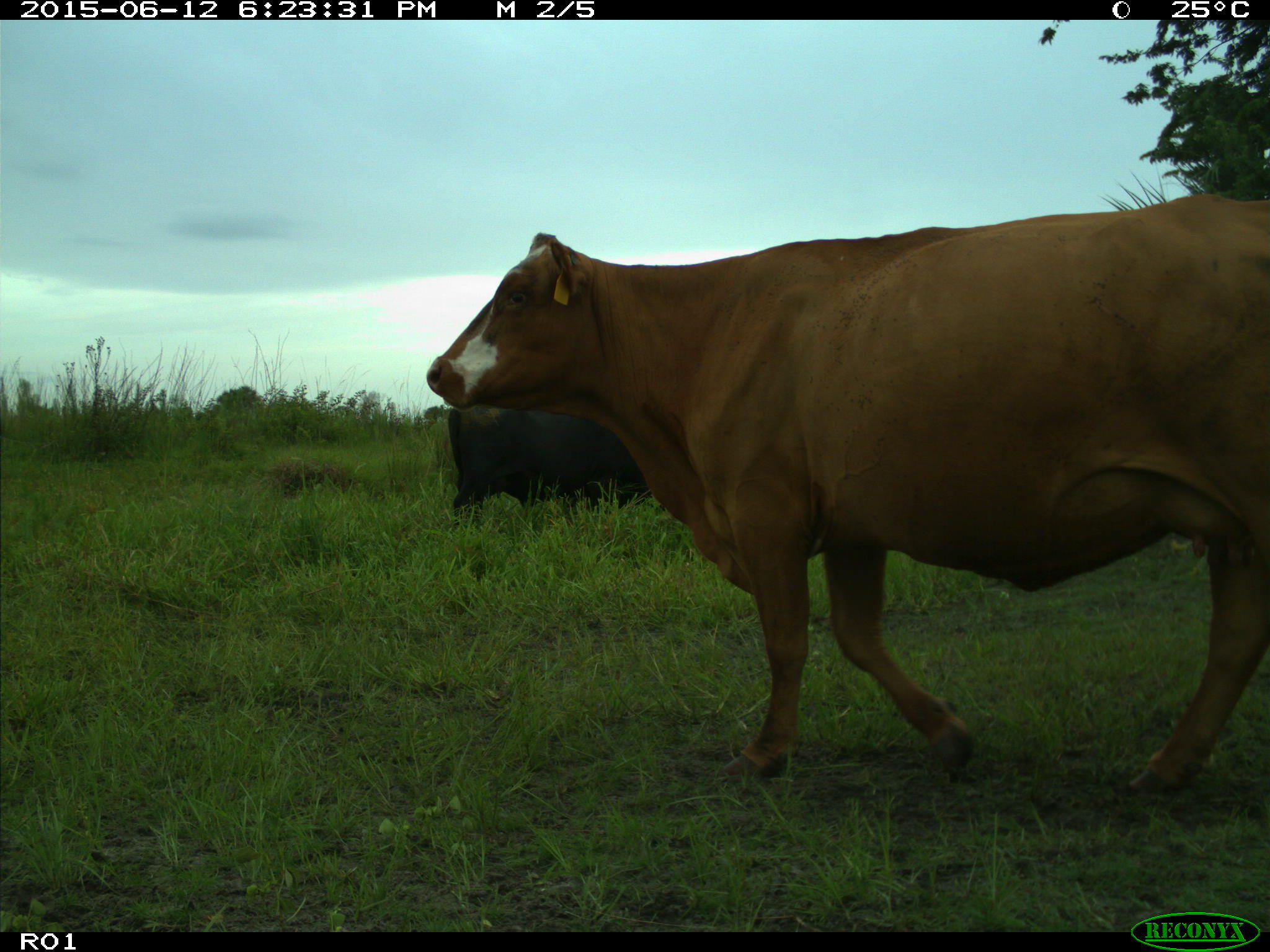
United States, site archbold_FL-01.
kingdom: Animalia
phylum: Chordata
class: Mammalia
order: Artiodactyla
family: Bovidae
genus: Bos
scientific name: Bos taurus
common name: domestic cow